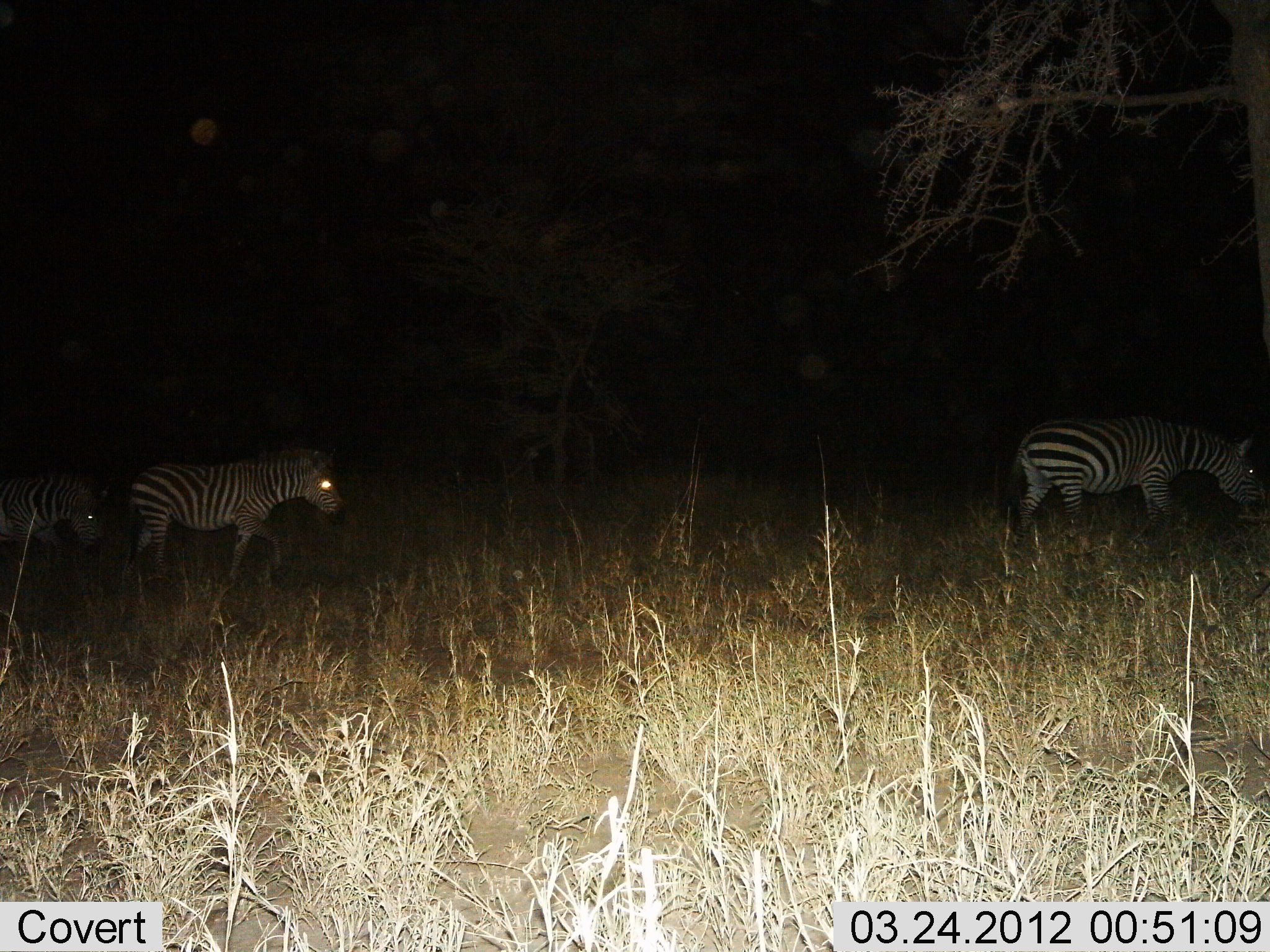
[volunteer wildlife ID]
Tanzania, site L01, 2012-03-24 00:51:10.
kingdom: Animalia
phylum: Chordata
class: Mammalia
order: Perissodactyla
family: Equidae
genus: Equus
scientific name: Equus quagga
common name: plains zebra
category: zebra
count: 3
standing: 17%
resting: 0%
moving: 89%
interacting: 0%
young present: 6%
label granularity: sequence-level